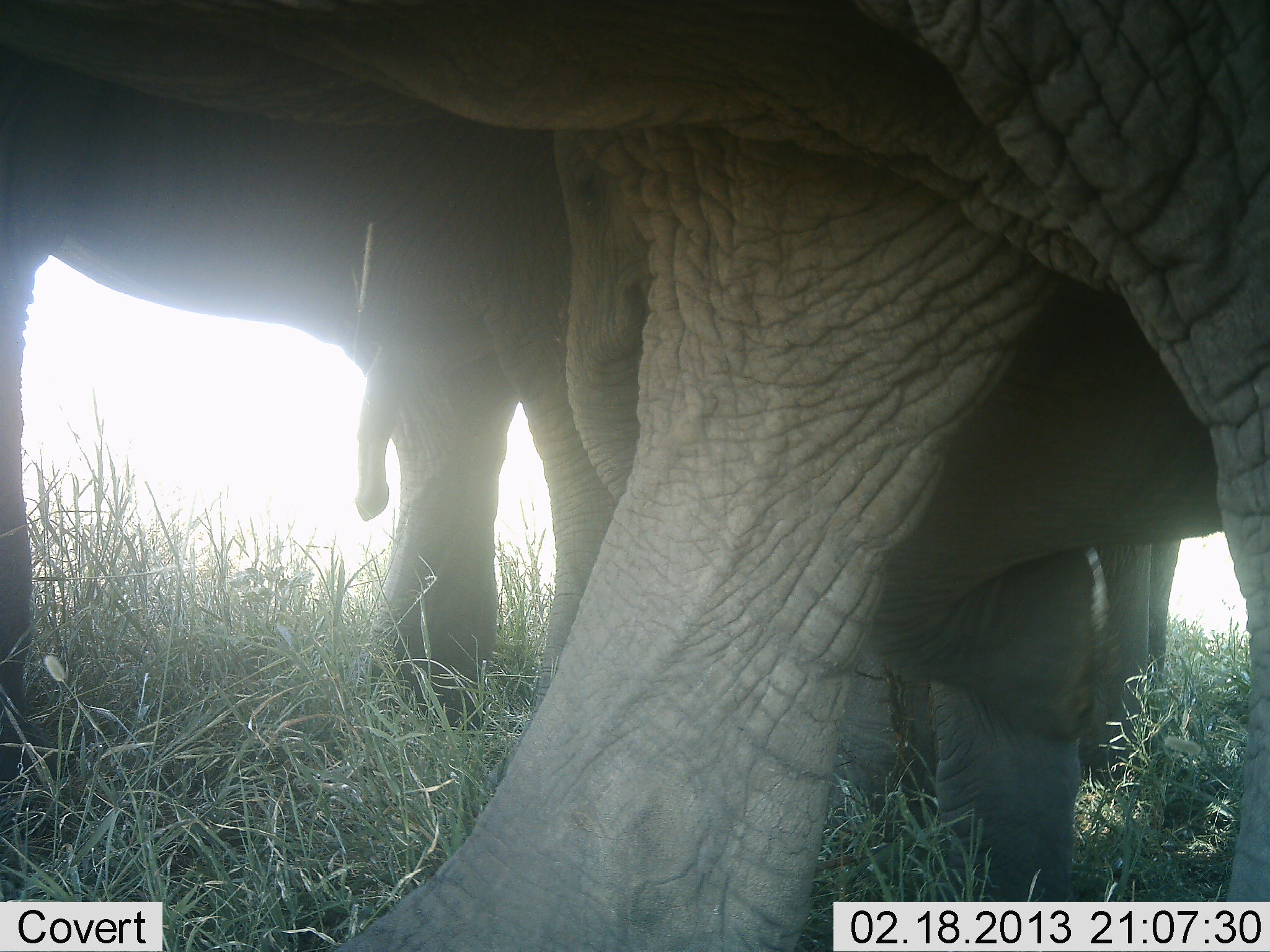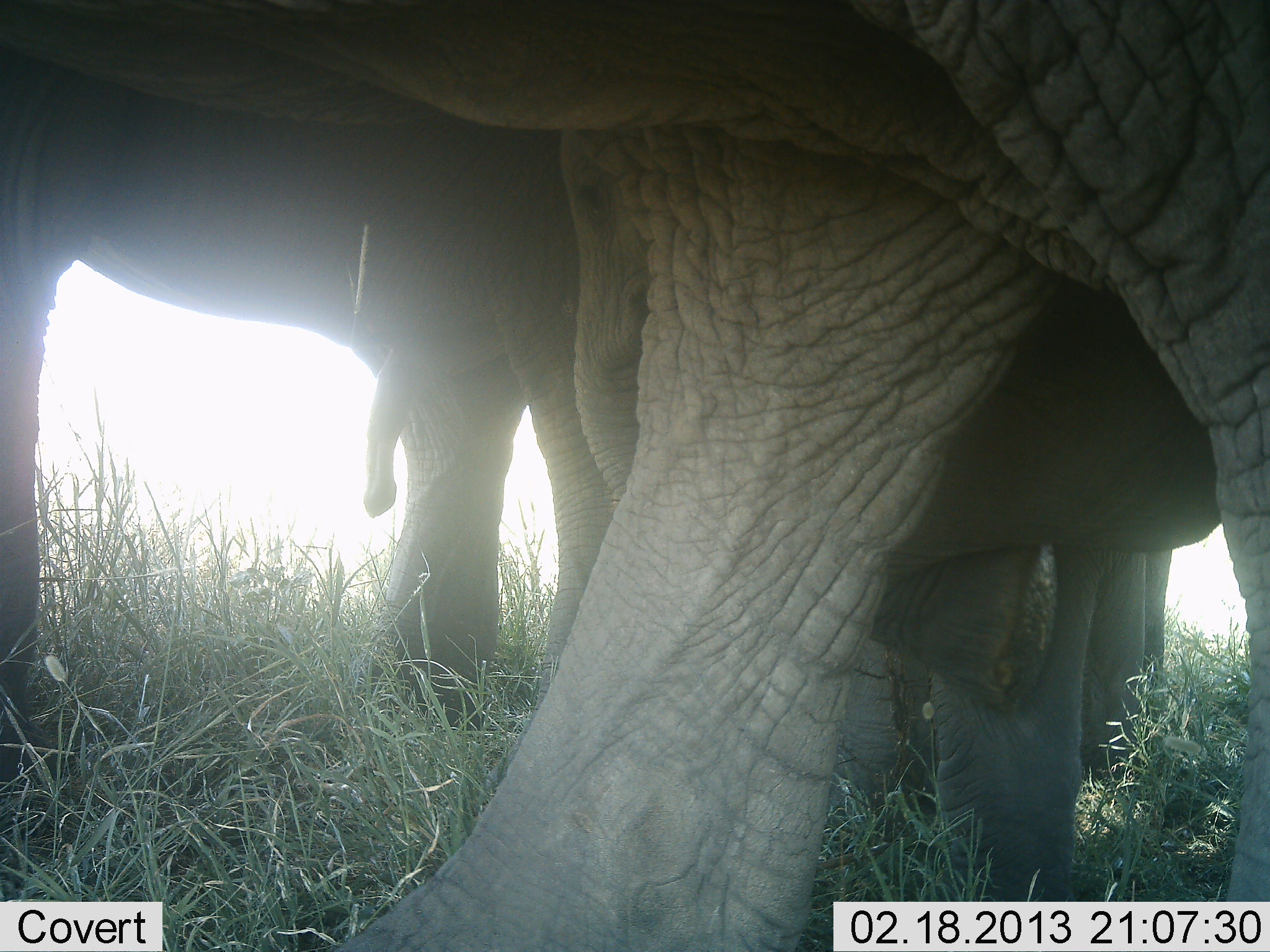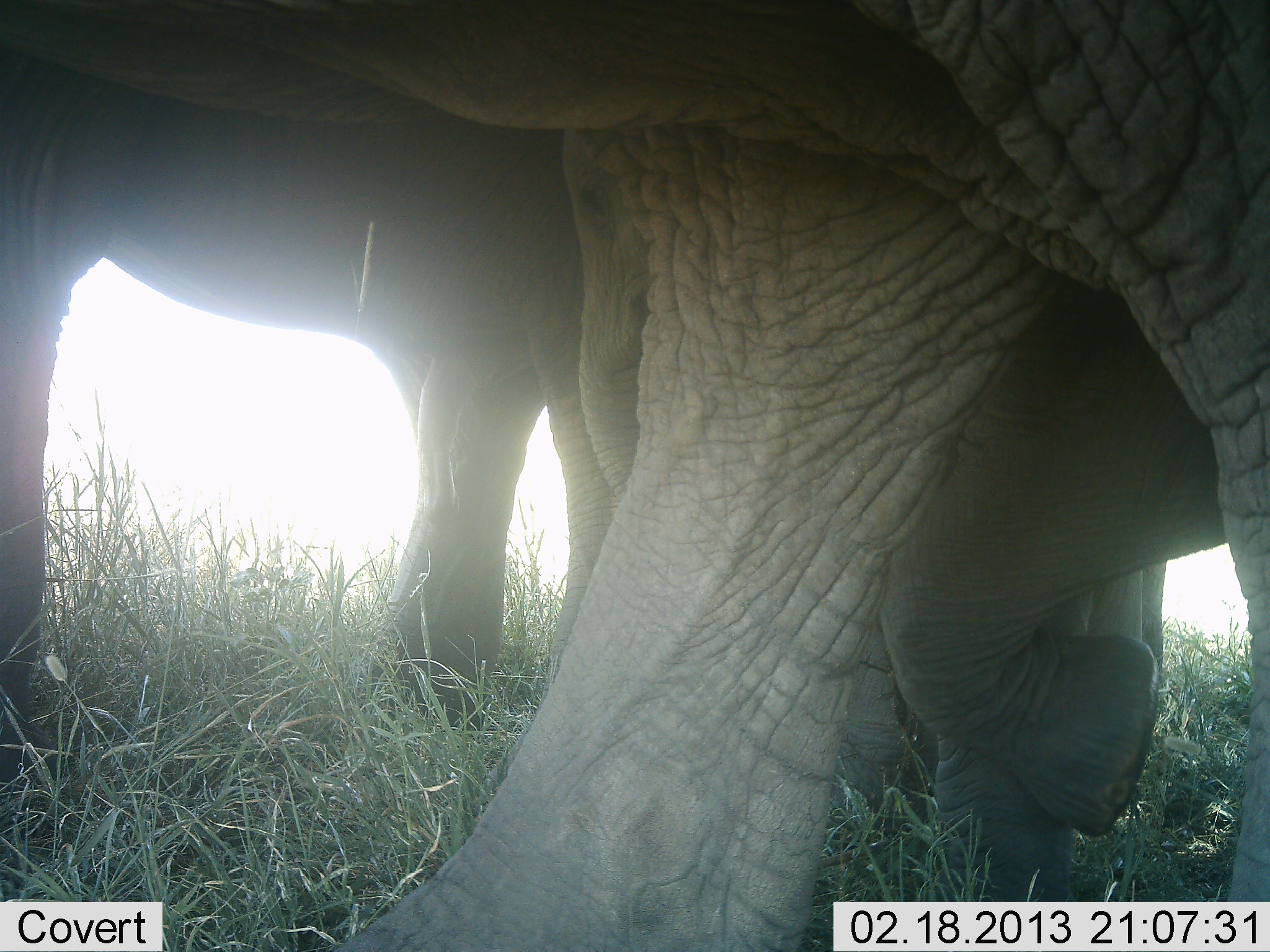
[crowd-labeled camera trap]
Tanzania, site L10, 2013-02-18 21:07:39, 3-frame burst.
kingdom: Animalia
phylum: Chordata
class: Mammalia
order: Proboscidea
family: Elephantidae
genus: Loxodonta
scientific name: Loxodonta africana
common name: african bush elephant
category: elephant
Elephant (african bush elephant) (Loxodonta africana), count 3. Behavior (volunteer vote fractions): standing 82%, resting 8%, moving 13%, interacting 3%. Young present (vote fraction): 45%. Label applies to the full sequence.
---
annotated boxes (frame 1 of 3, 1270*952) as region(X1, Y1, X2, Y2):
group: region(0, 0, 1270, 952)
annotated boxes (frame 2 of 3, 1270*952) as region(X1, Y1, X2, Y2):
group: region(0, 0, 1270, 952)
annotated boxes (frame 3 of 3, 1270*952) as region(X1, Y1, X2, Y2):
group: region(0, 0, 1270, 952)